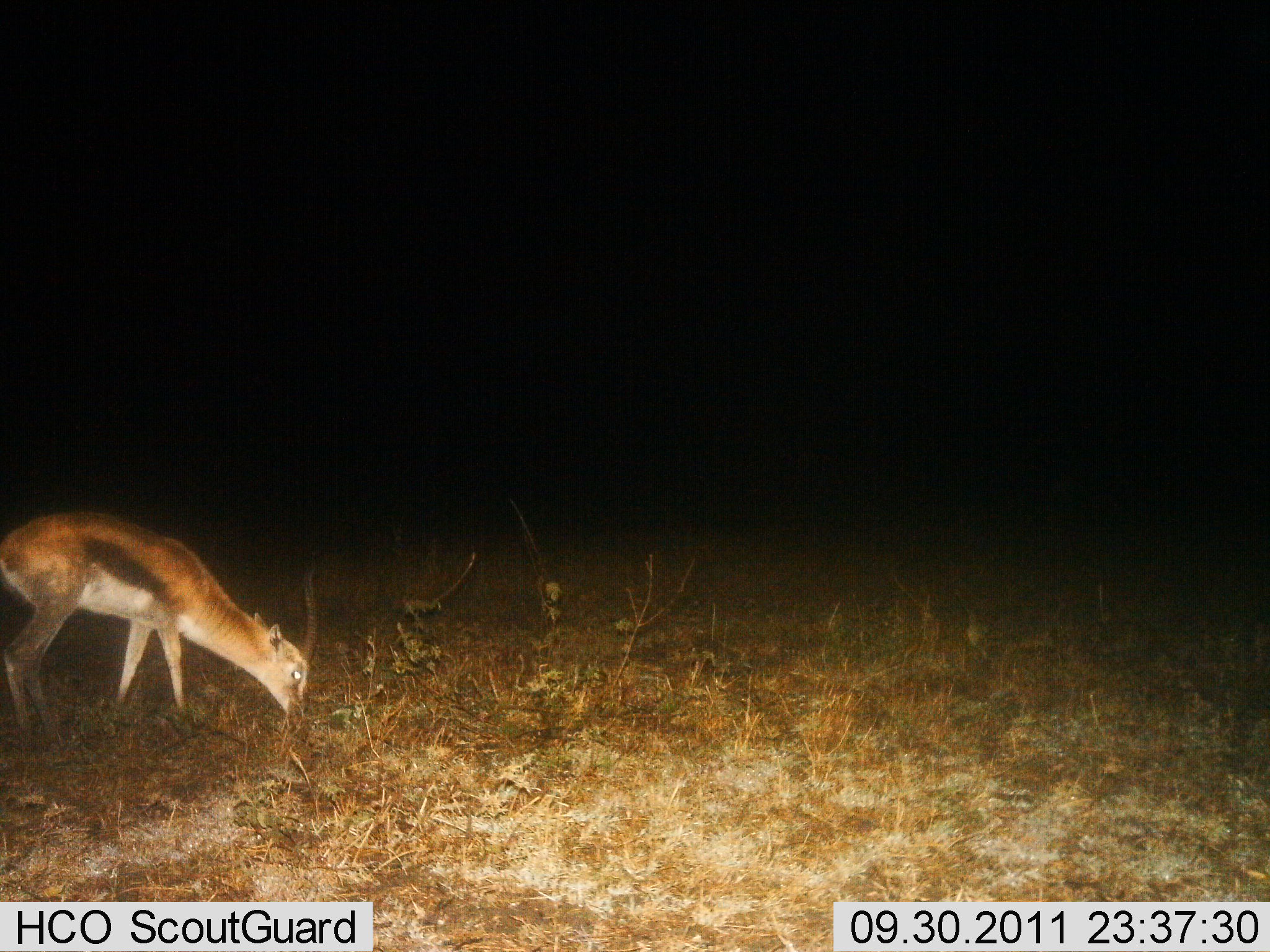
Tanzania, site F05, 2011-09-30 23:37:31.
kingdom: Animalia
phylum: Chordata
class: Mammalia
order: Artiodactyla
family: Bovidae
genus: Eudorcas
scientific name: Eudorcas thomsonii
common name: thomson's gazelle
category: gazellethomsons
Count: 1.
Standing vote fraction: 0%.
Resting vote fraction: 0%.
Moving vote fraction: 0%.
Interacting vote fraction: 0%.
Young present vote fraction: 9%.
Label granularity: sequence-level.